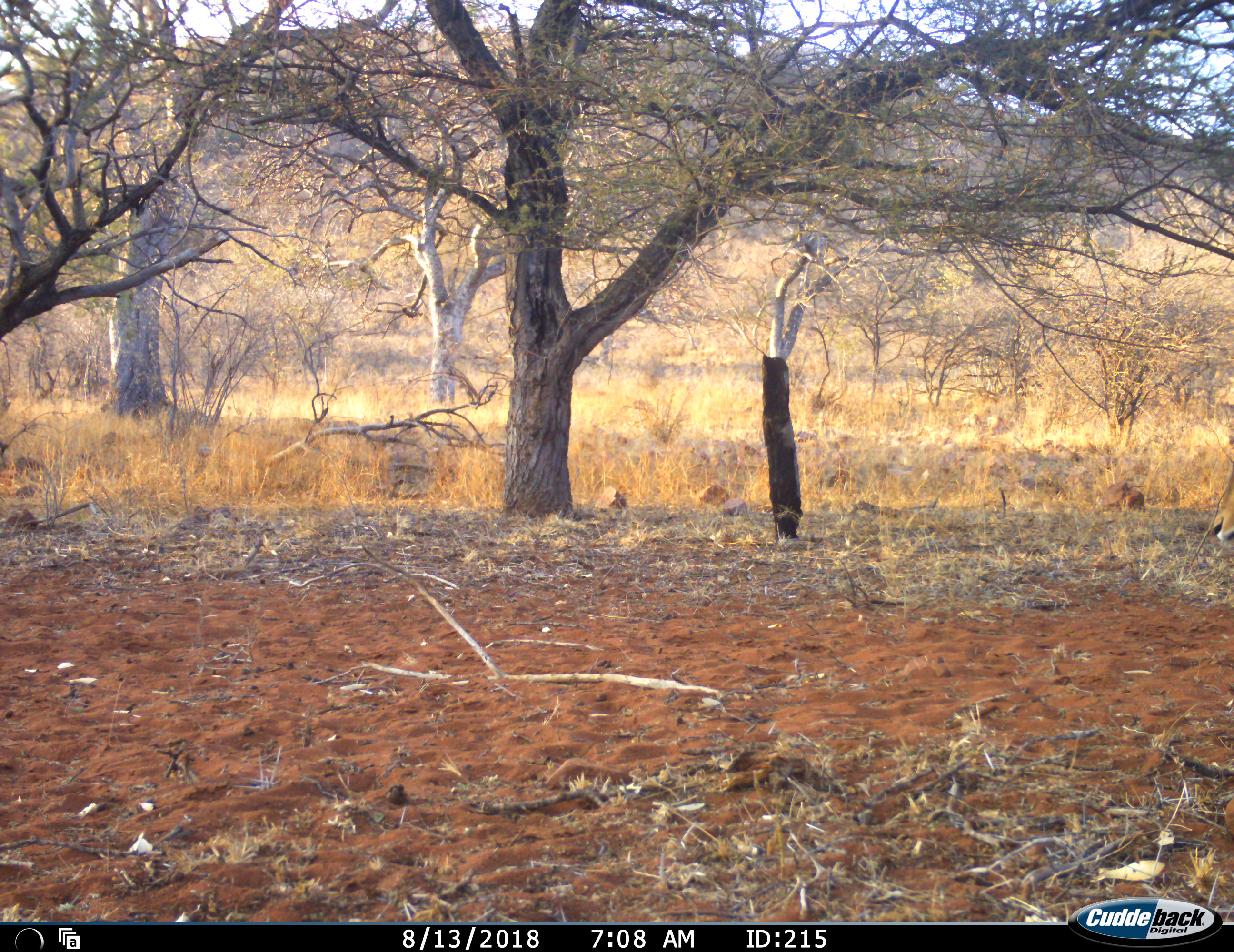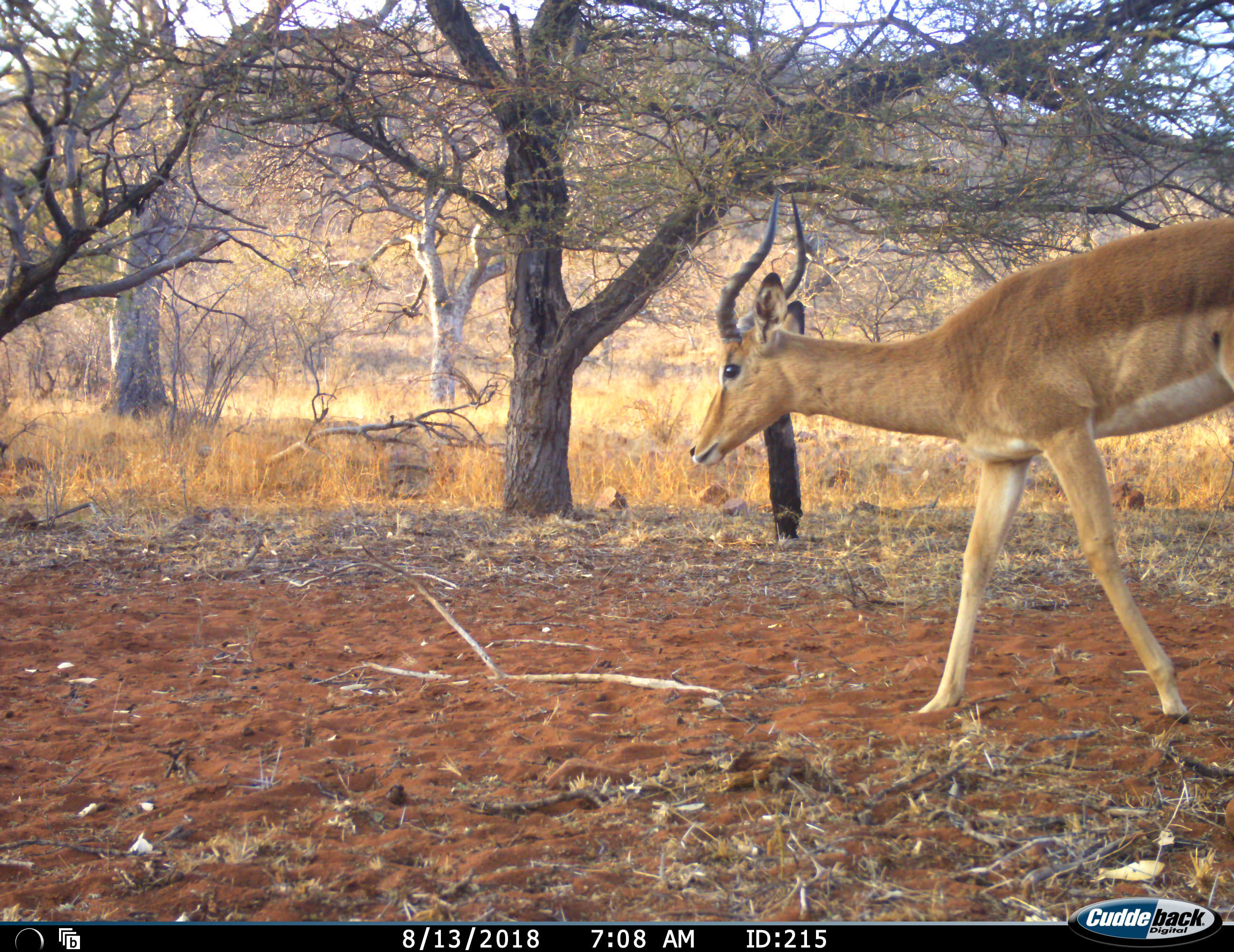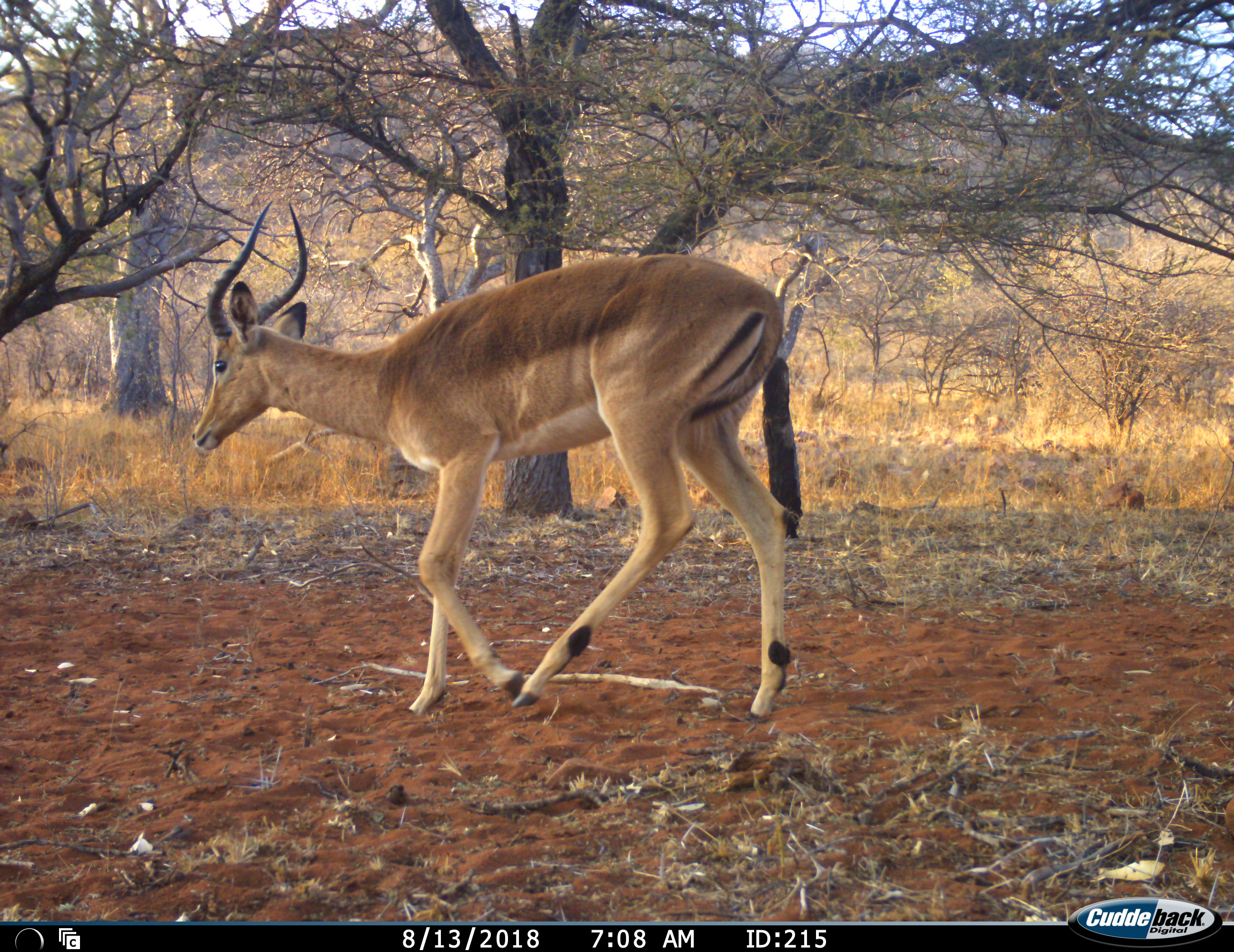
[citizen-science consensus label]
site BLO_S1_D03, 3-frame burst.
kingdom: Animalia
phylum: Chordata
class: Mammalia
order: Artiodactyla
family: Bovidae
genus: Aepyceros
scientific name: Aepyceros melampus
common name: impala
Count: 1.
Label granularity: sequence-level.